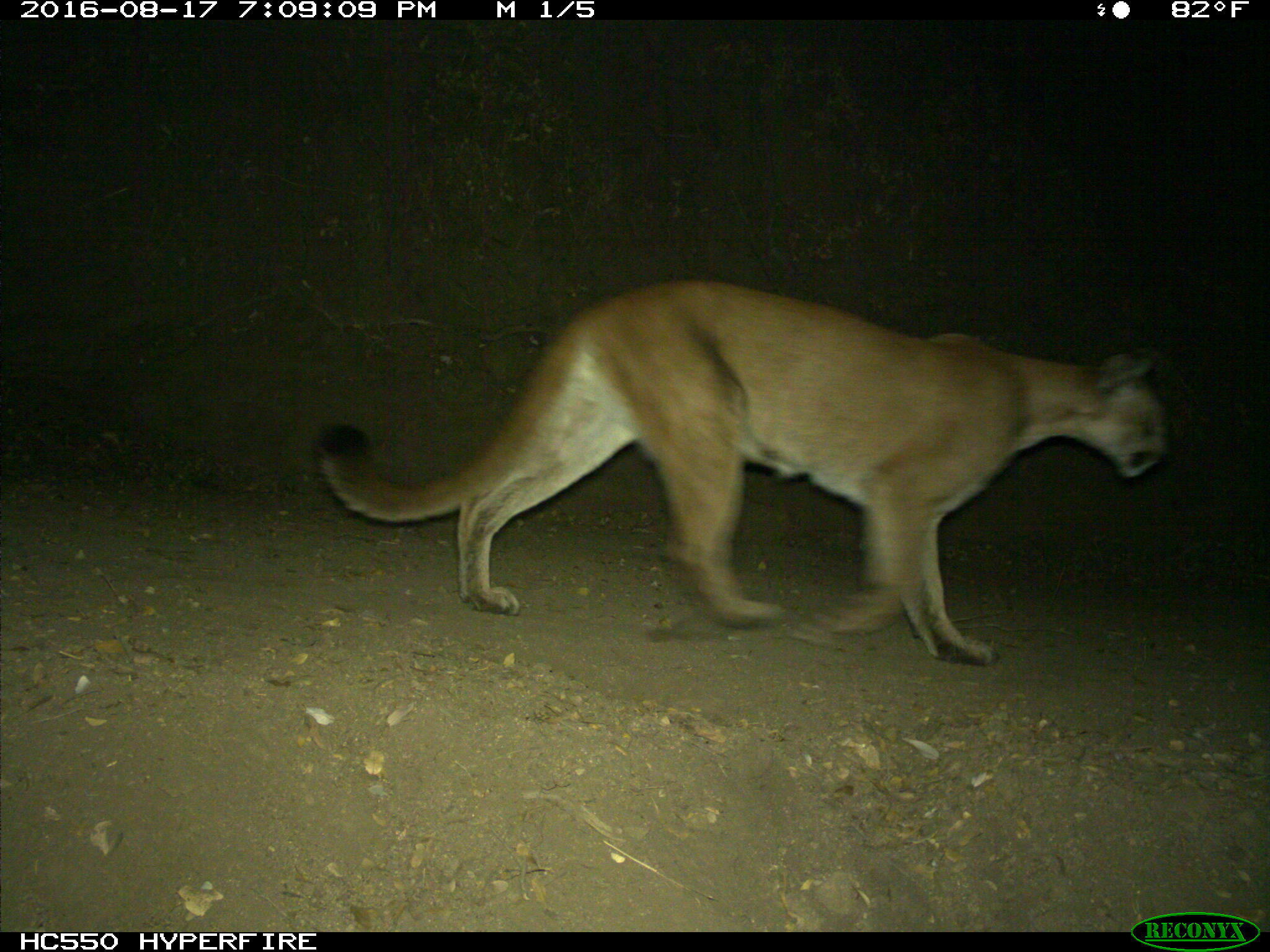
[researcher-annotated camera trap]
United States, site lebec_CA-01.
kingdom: Animalia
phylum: Chordata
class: Mammalia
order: Carnivora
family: Felidae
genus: Puma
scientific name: Puma concolor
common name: mountain lion